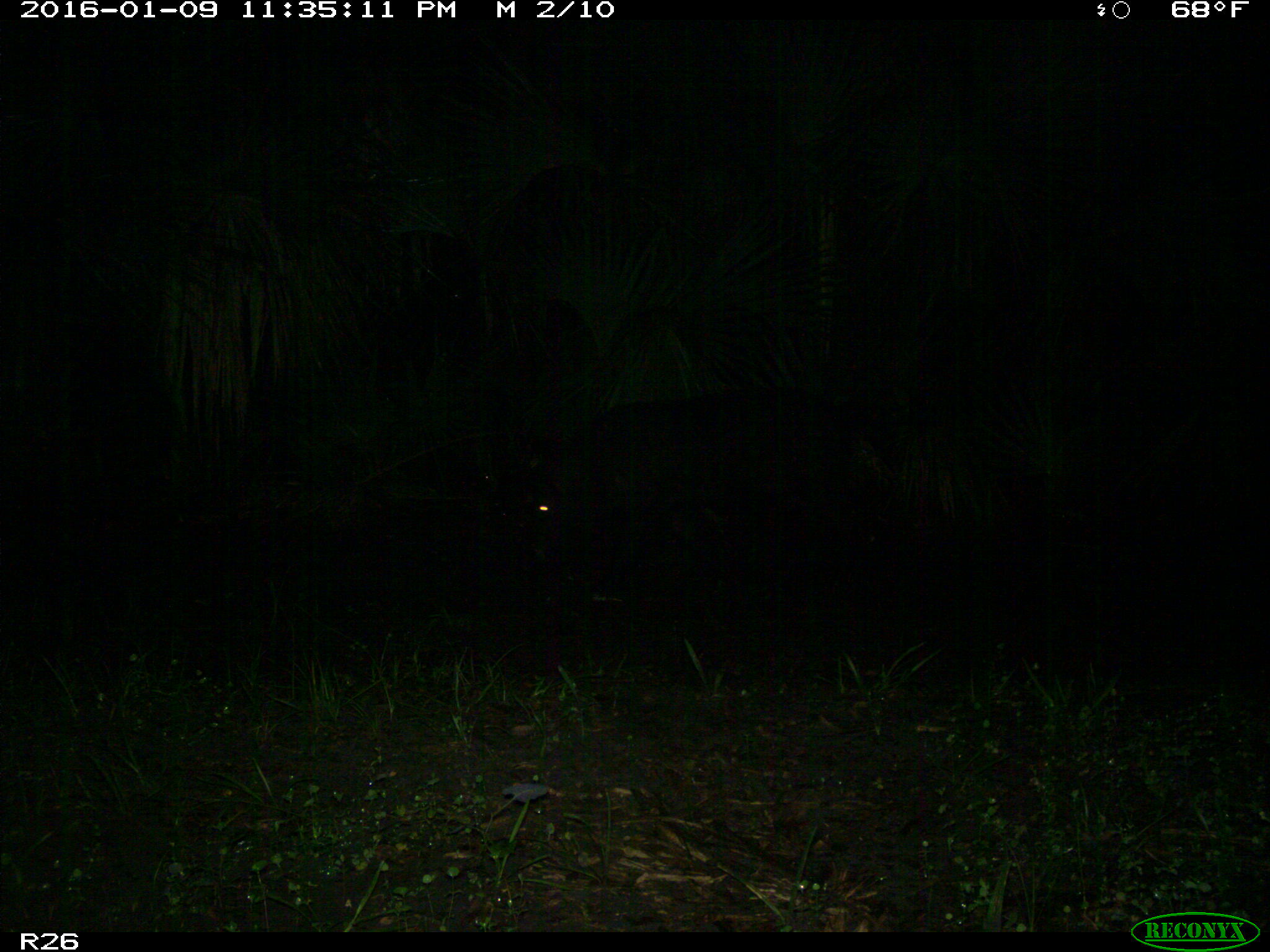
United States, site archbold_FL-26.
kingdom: Animalia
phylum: Chordata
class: Mammalia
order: Artiodactyla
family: Suidae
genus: Sus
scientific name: Sus scrofa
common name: wild boar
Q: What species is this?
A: Sus scrofa (wild boar).